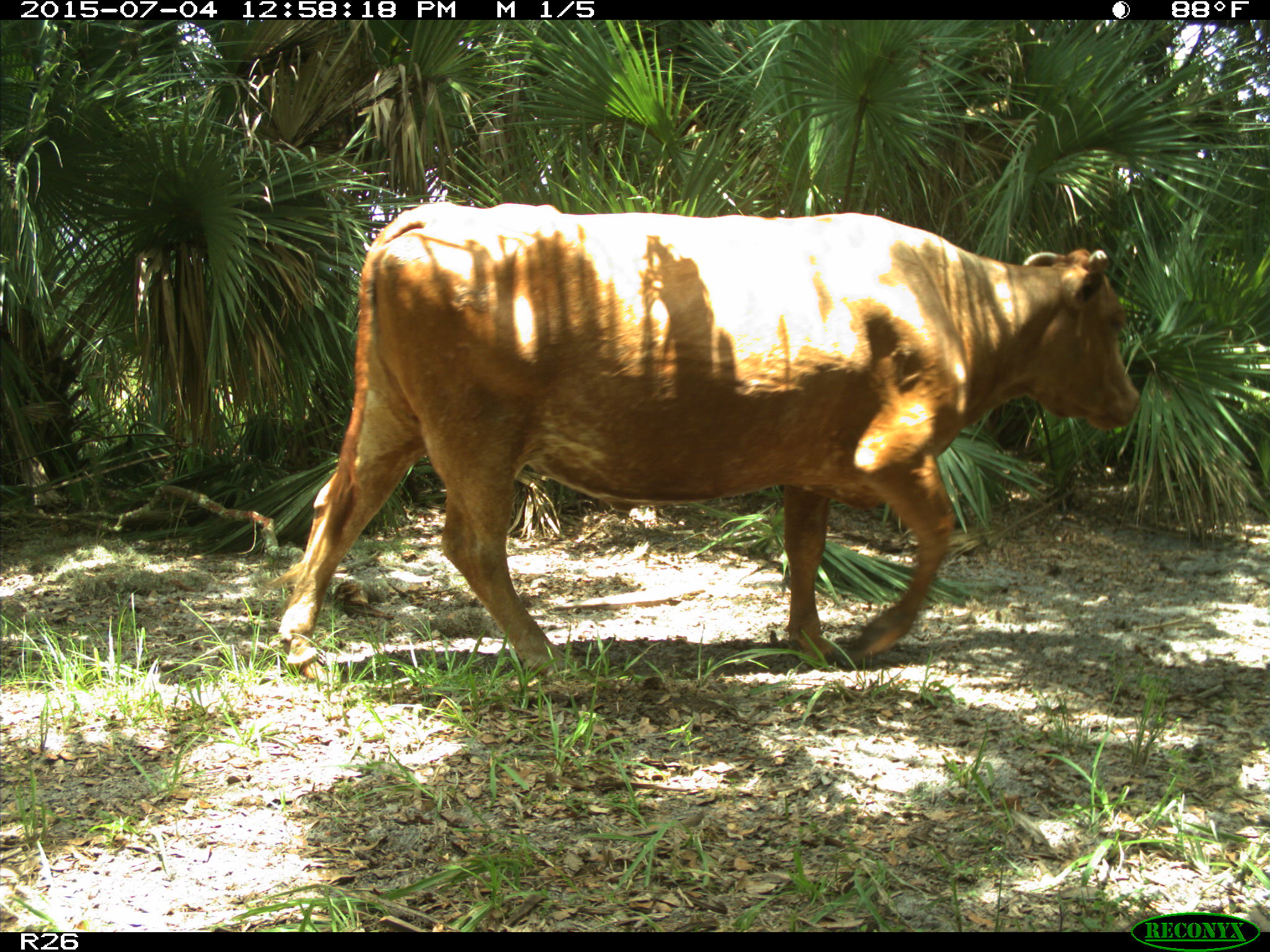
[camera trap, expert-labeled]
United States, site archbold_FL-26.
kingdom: Animalia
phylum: Chordata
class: Mammalia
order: Artiodactyla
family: Bovidae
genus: Bos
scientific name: Bos taurus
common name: domestic cow